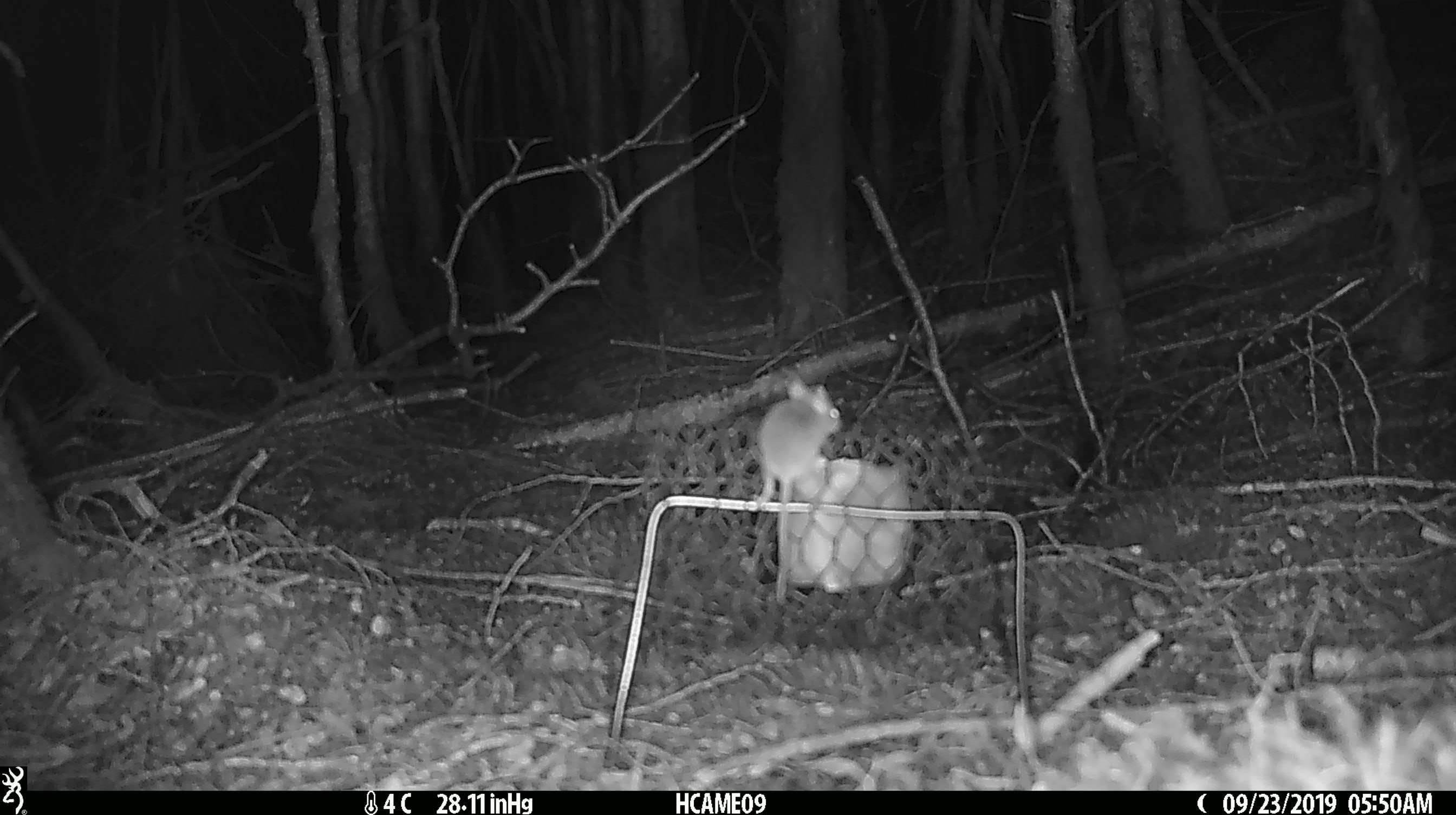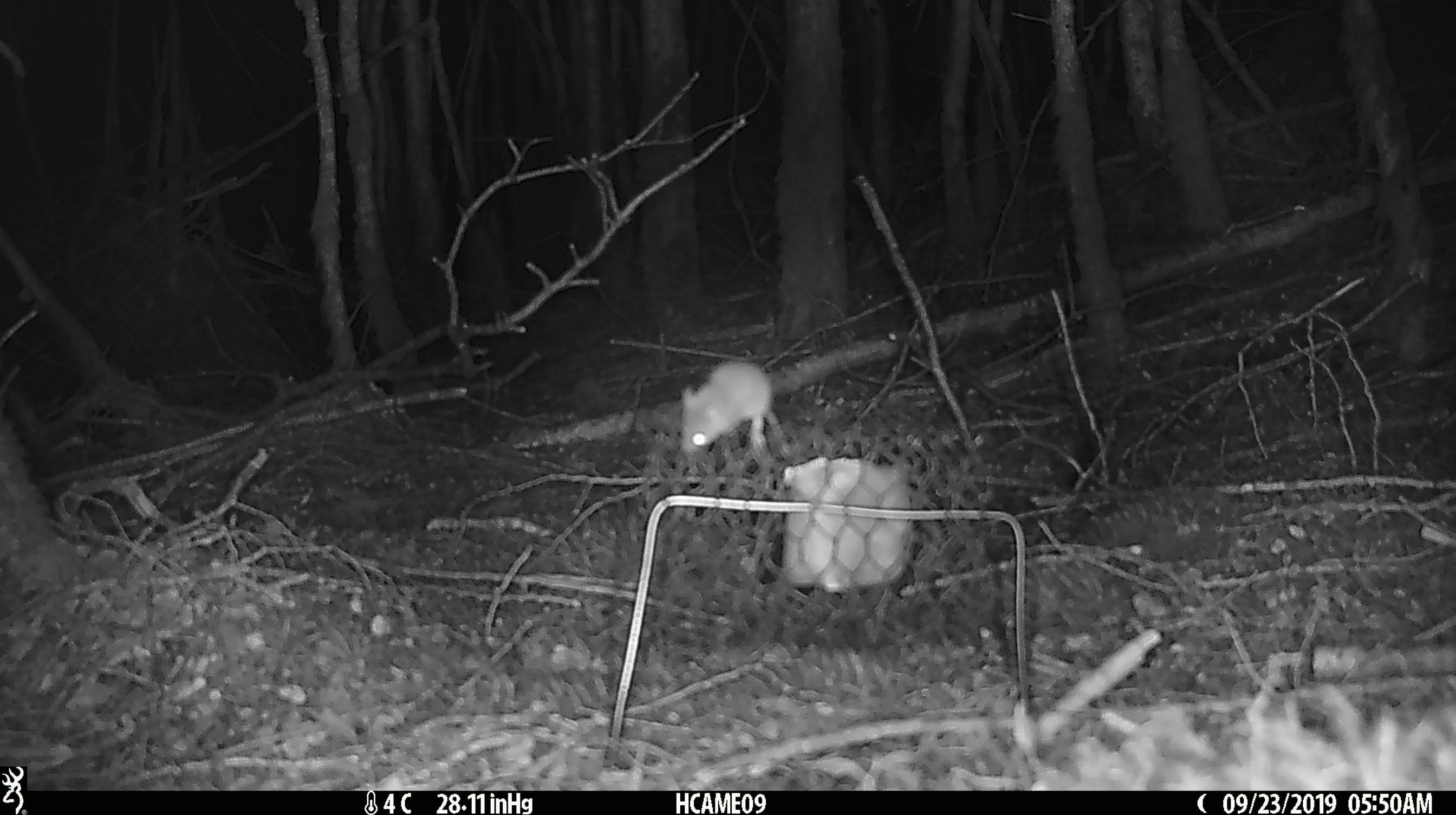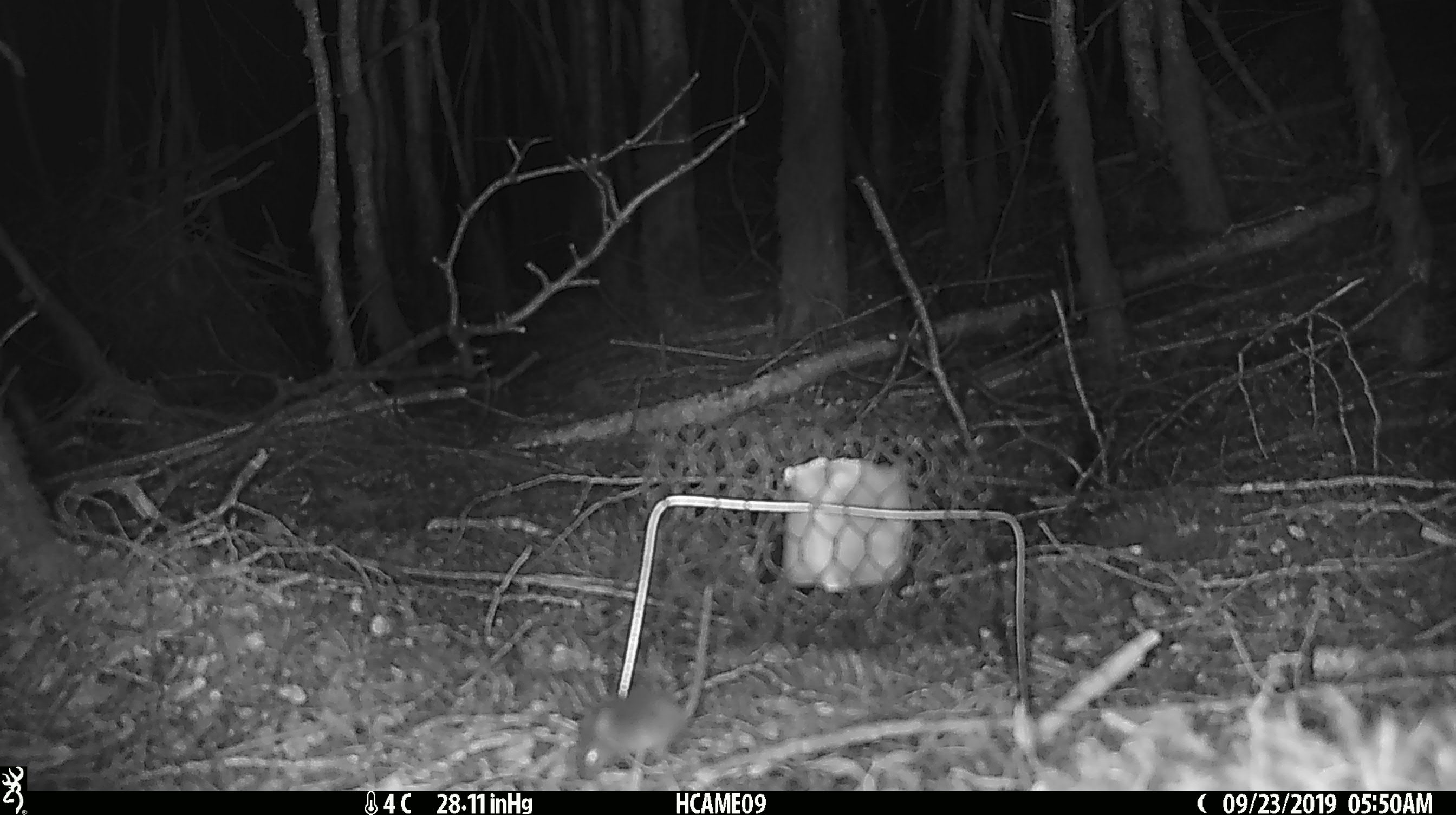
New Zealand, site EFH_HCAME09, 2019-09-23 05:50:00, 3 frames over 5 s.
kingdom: Animalia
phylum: Chordata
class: Mammalia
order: Rodentia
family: Muridae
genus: Mus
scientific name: Mus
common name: mouse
Mouse (Mus).